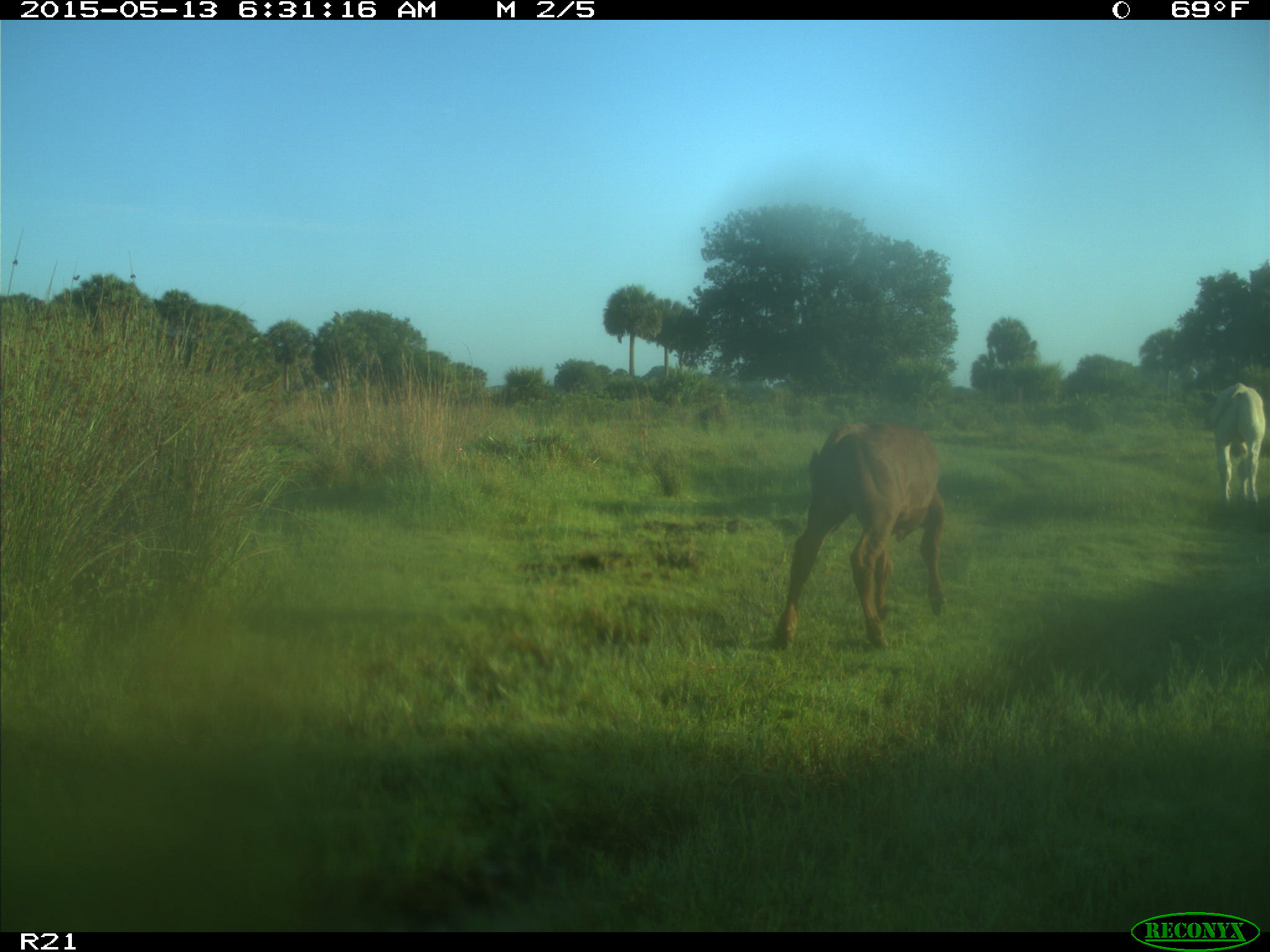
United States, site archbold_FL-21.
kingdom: Animalia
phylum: Chordata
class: Mammalia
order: Artiodactyla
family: Bovidae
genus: Bos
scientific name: Bos taurus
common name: domestic cow